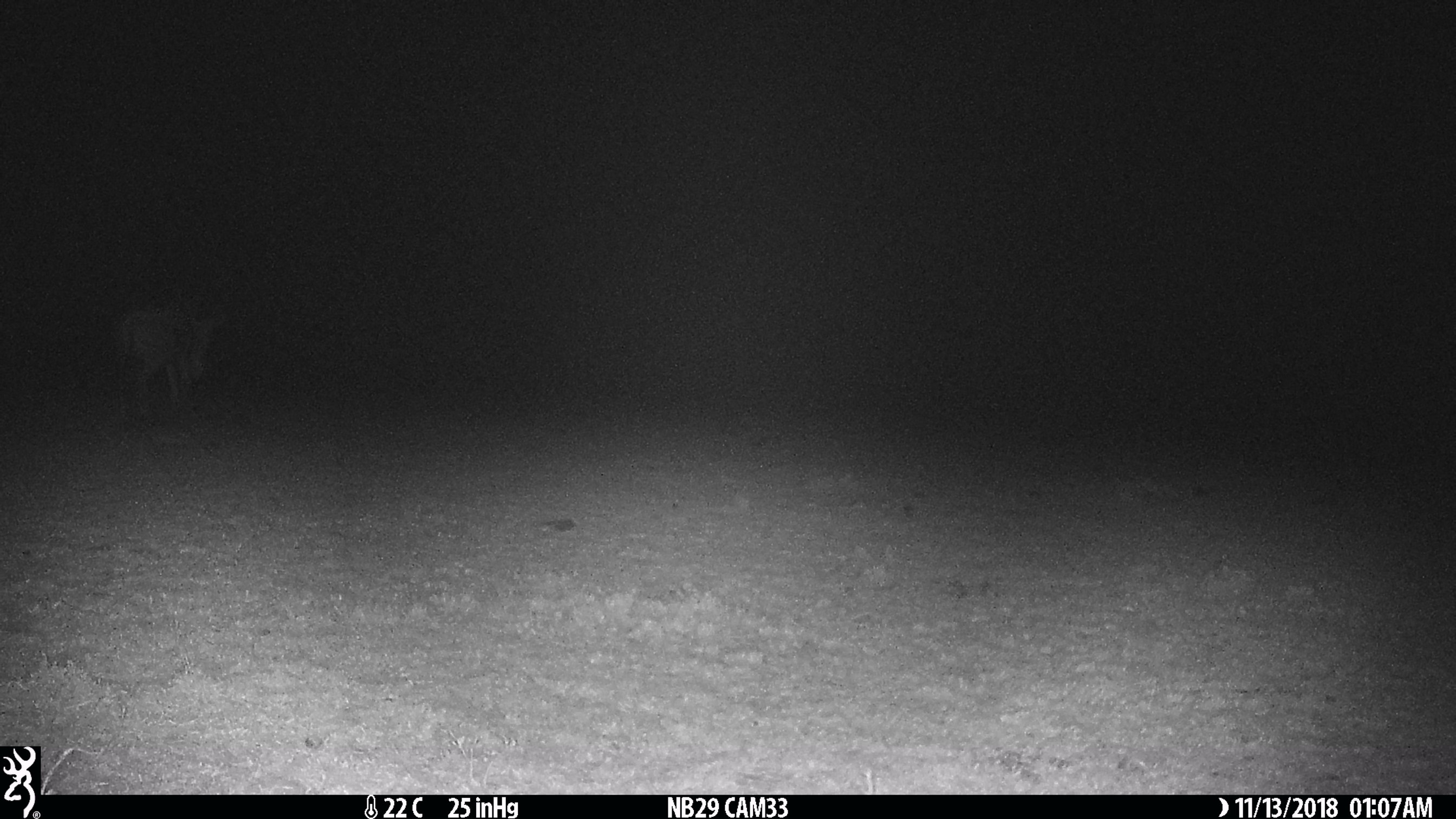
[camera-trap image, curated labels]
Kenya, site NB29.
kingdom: Animalia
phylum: Chordata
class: Mammalia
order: Artiodactyla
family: Bovidae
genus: Connochaetes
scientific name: Connochaetes taurinus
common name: blue wildebeest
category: wildebeest